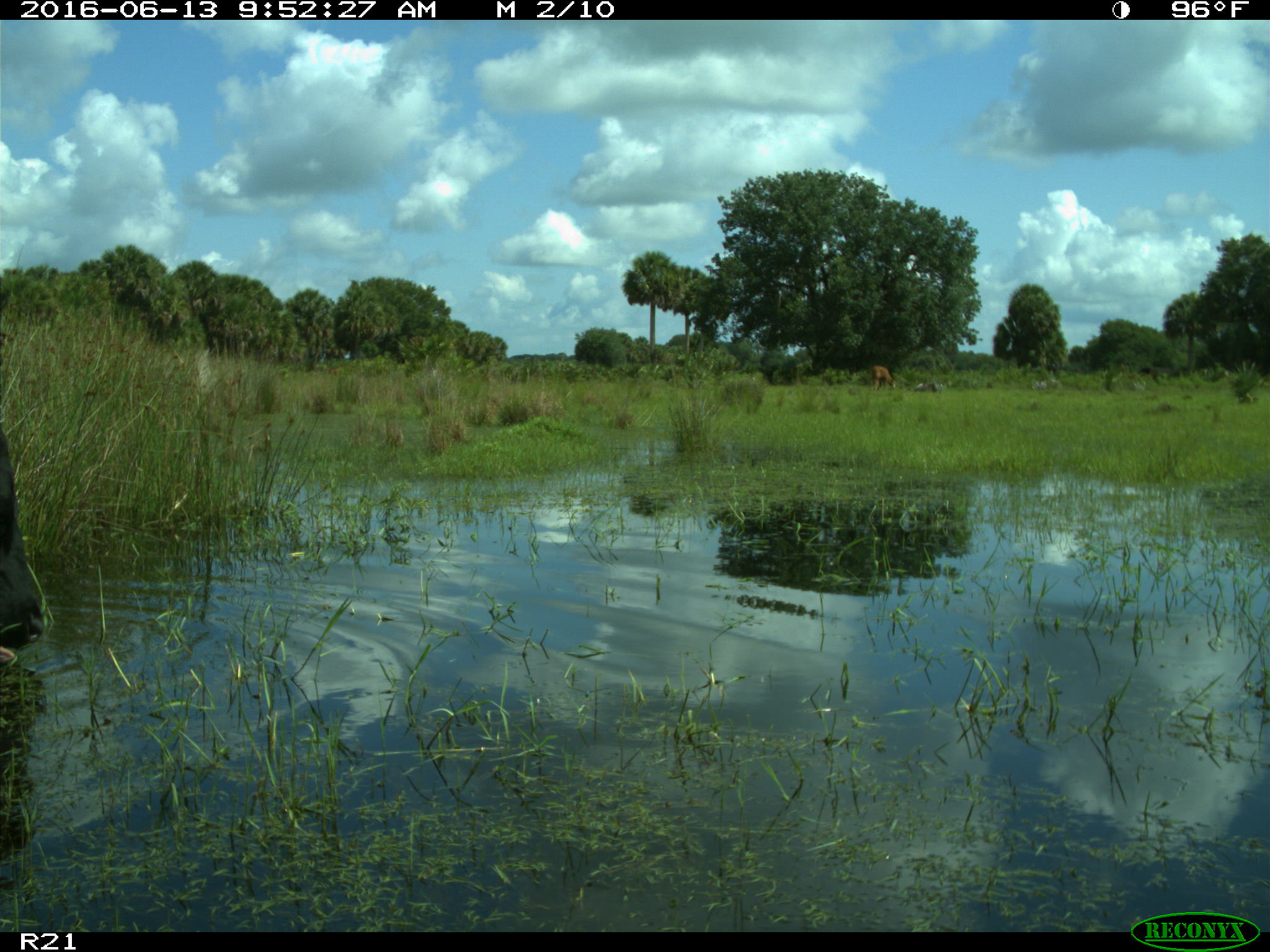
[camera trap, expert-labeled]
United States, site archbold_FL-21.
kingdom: Animalia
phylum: Chordata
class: Mammalia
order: Artiodactyla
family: Bovidae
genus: Bos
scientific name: Bos taurus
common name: domestic cow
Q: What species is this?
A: Bos taurus (domestic cow).